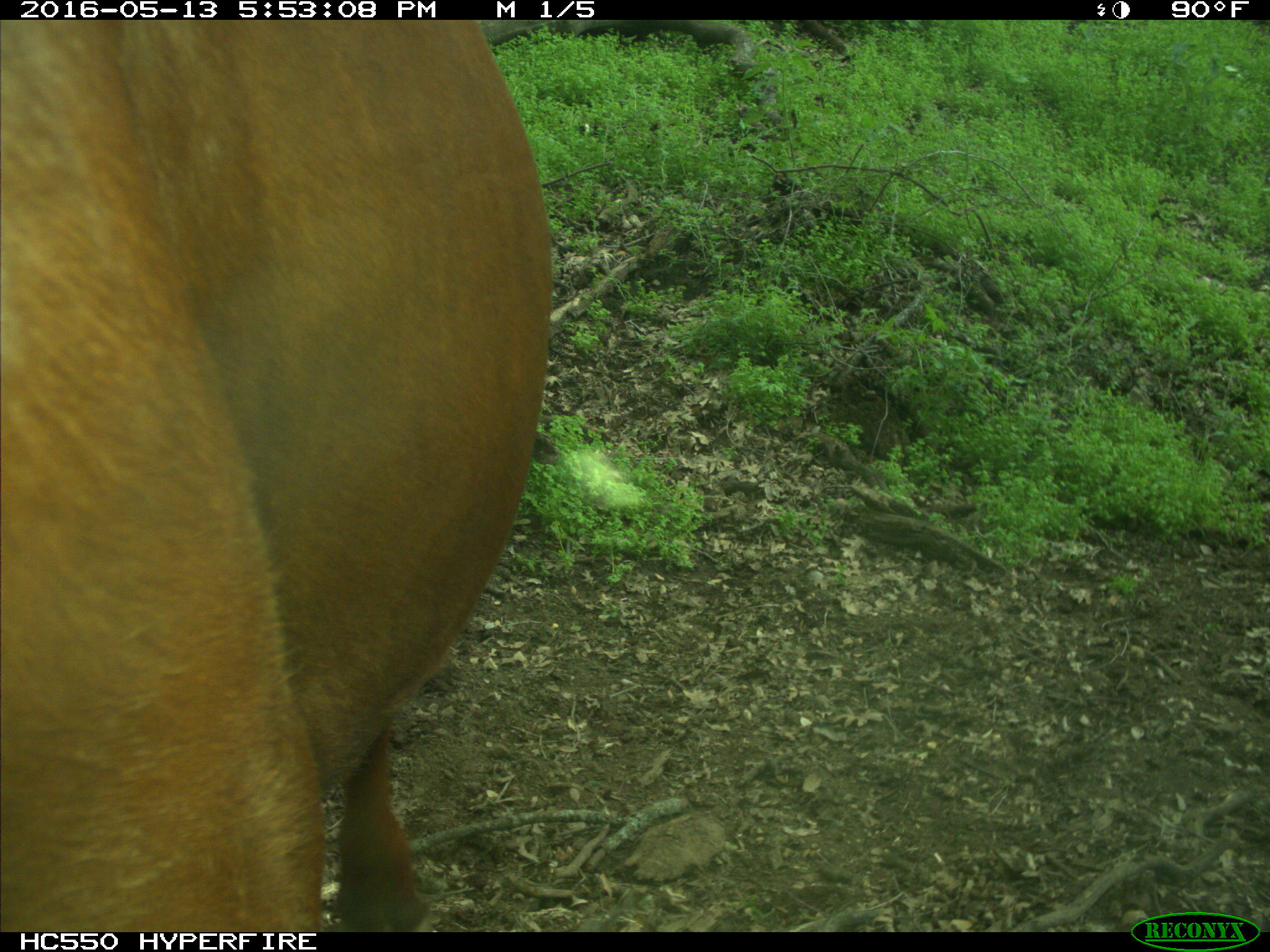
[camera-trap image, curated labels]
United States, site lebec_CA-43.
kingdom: Animalia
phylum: Chordata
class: Mammalia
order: Artiodactyla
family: Bovidae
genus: Bos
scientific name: Bos taurus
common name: domestic cow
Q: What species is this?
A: Bos taurus (domestic cow).